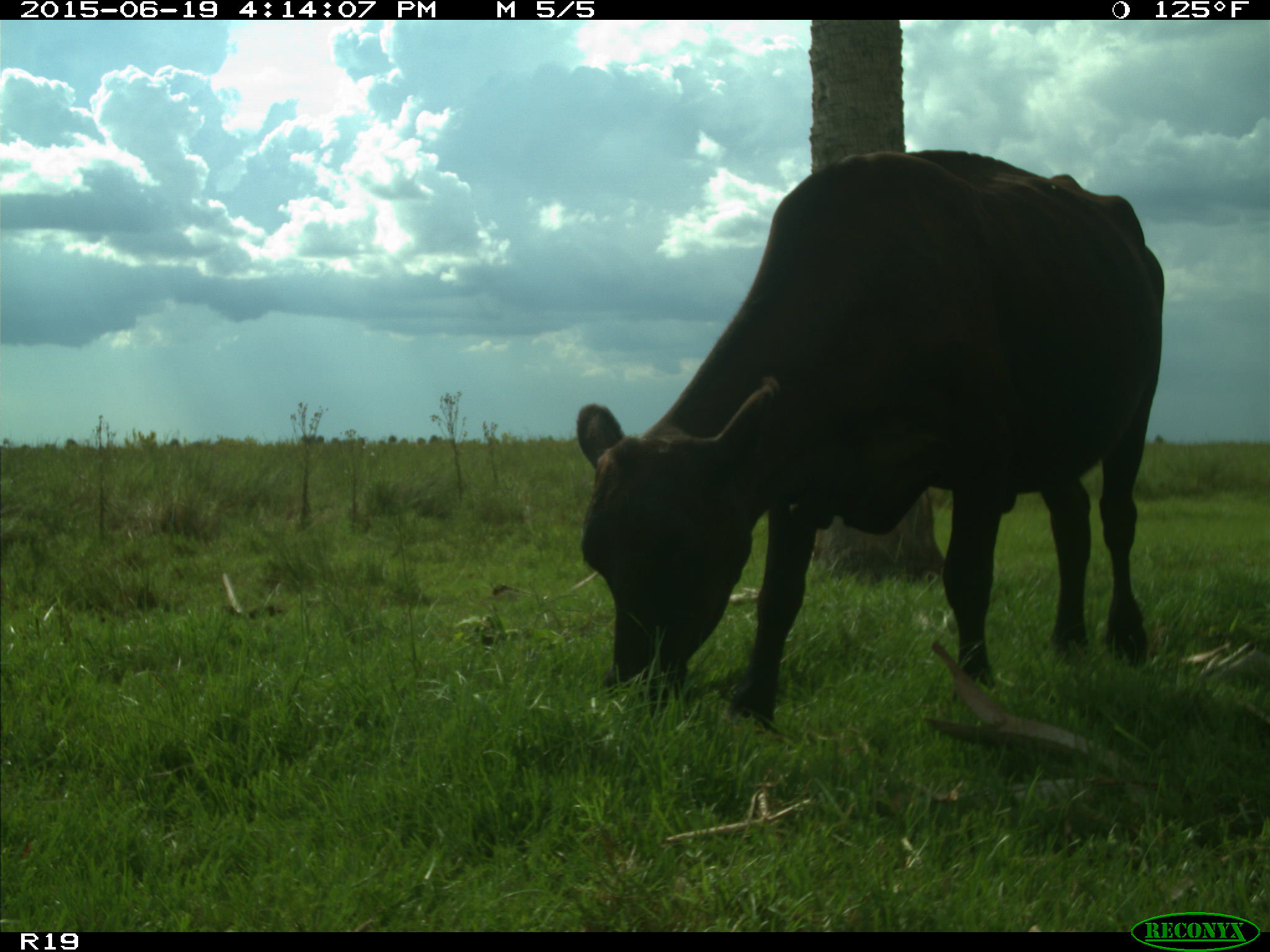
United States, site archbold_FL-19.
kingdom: Animalia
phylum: Chordata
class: Mammalia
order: Artiodactyla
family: Bovidae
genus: Bos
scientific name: Bos taurus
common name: domestic cow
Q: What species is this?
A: Bos taurus (domestic cow).